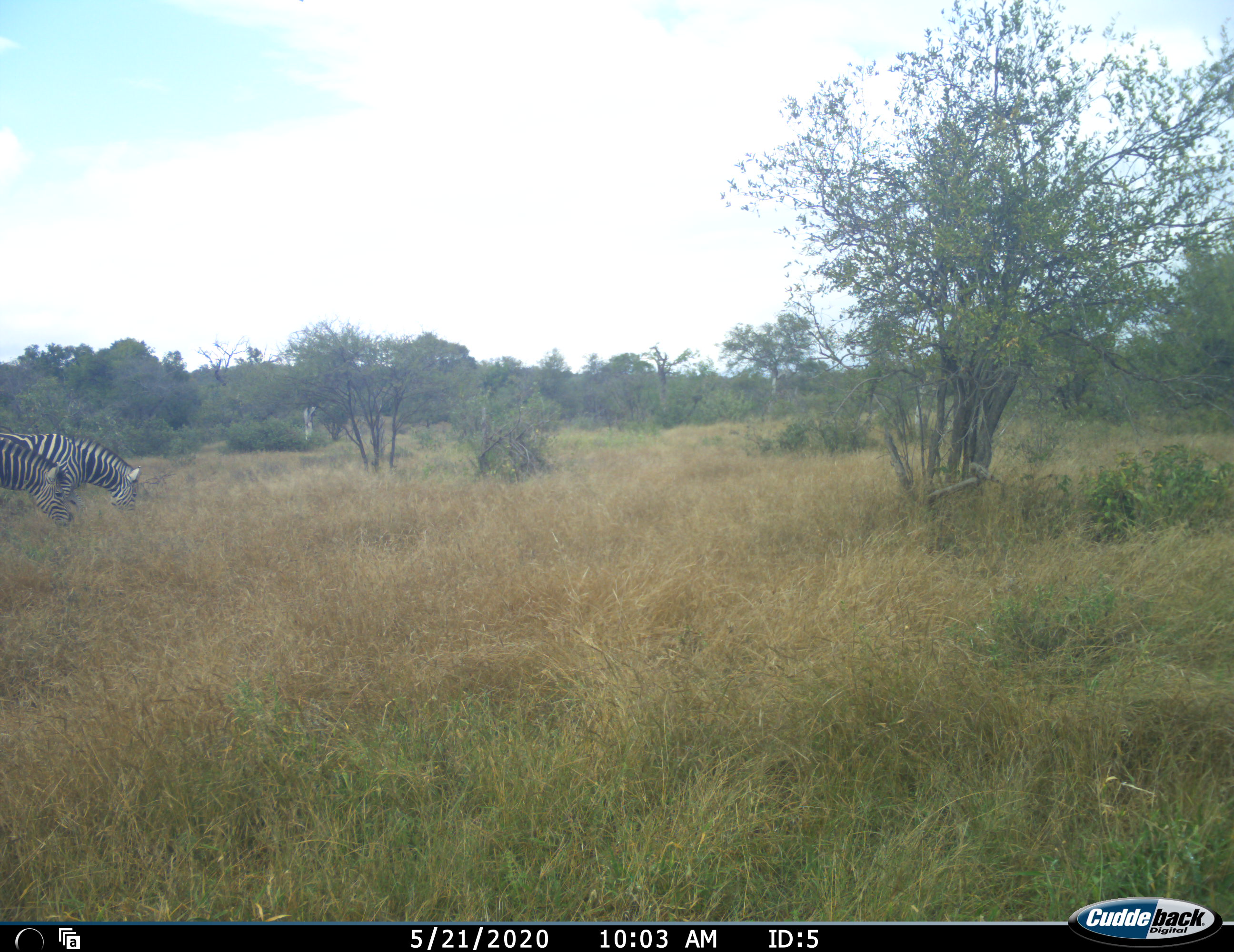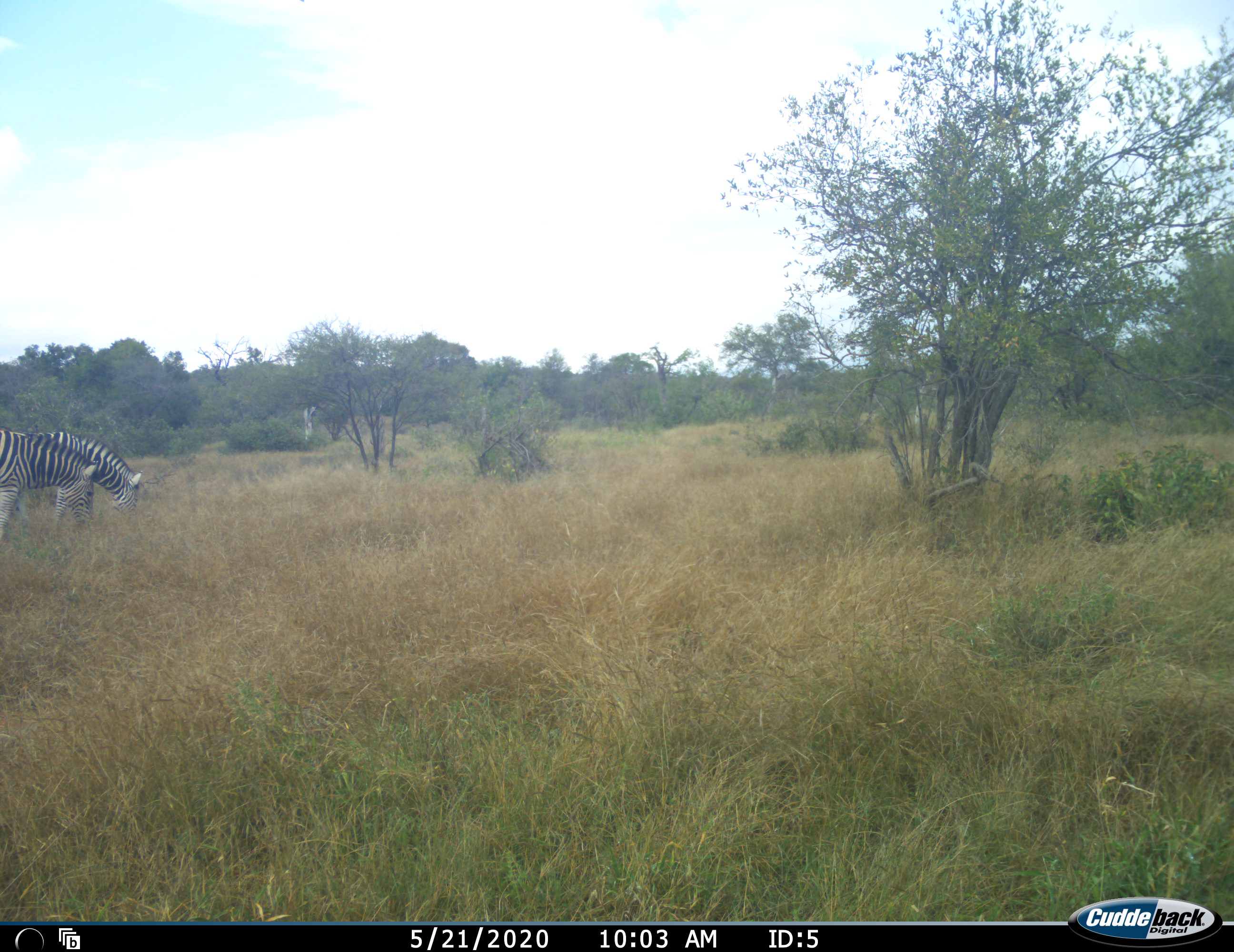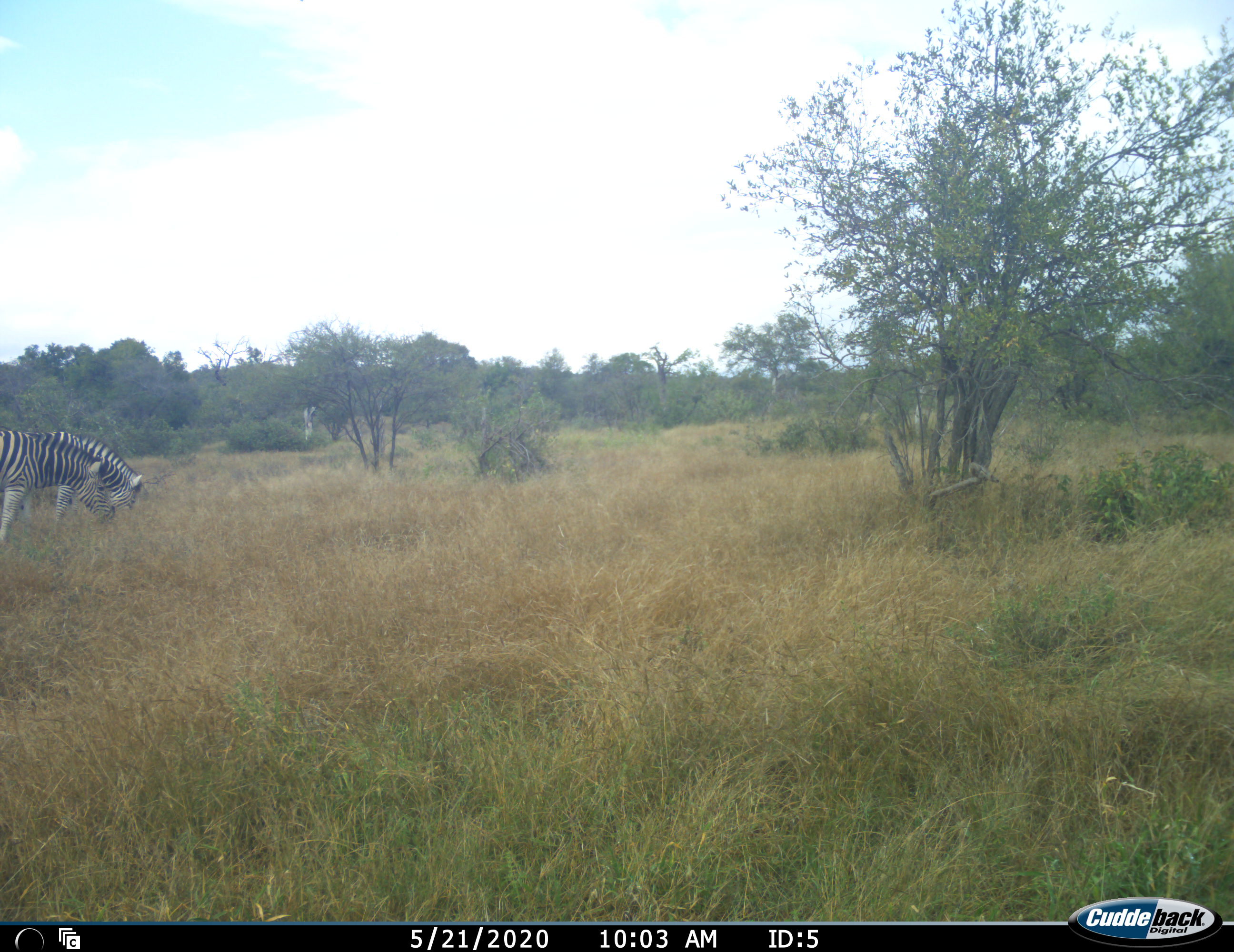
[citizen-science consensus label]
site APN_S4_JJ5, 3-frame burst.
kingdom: Animalia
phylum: Chordata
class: Mammalia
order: Perissodactyla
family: Equidae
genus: Equus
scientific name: Equus quagga burchellii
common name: burchell's zebra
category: zebraburchells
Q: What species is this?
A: Zebraburchells (burchell's zebra) (Equus quagga burchellii).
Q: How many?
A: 2.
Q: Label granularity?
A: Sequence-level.